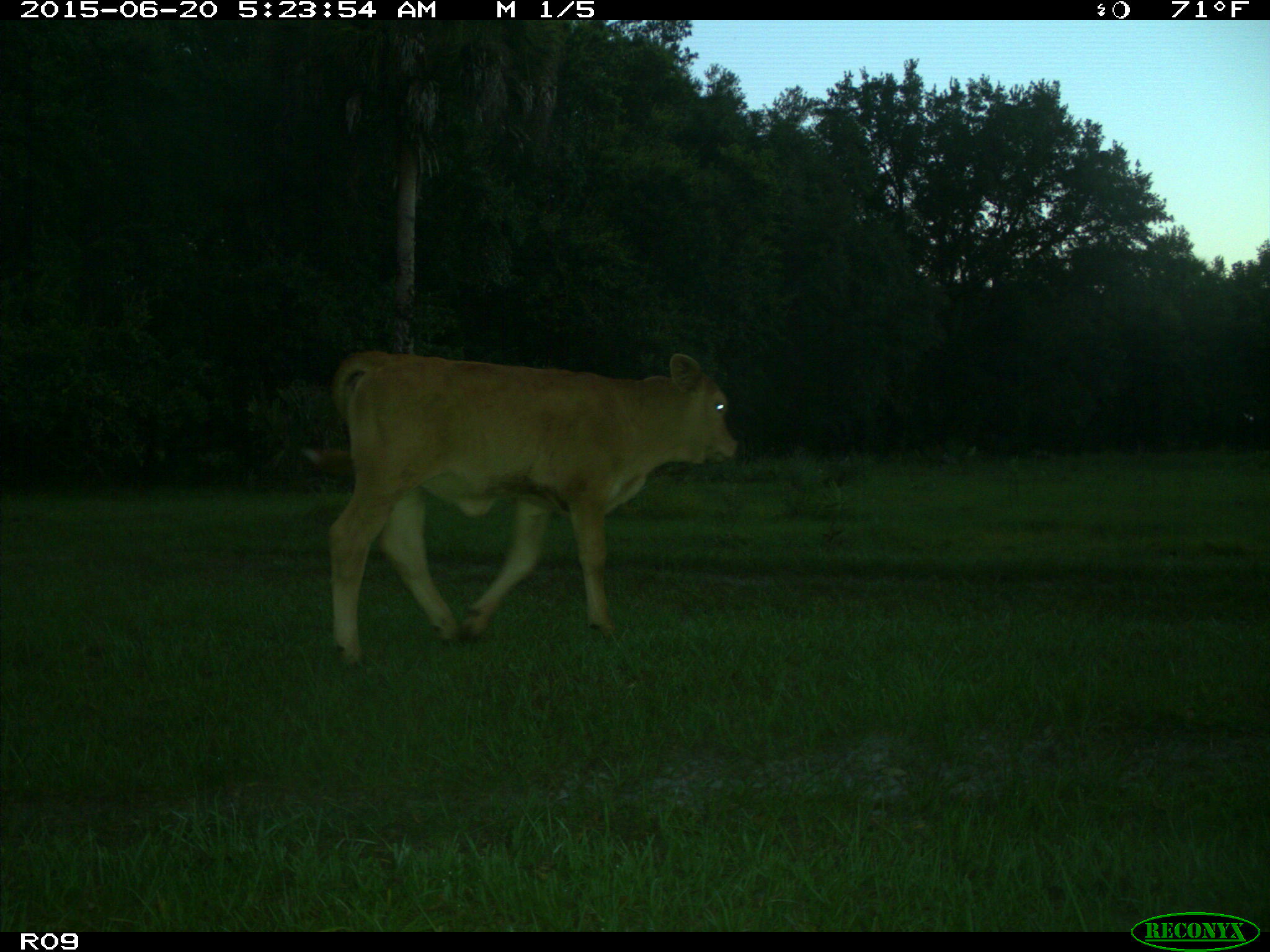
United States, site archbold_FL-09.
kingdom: Animalia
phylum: Chordata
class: Mammalia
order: Artiodactyla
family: Bovidae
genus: Bos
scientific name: Bos taurus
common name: domestic cow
Bos taurus (domestic cow).